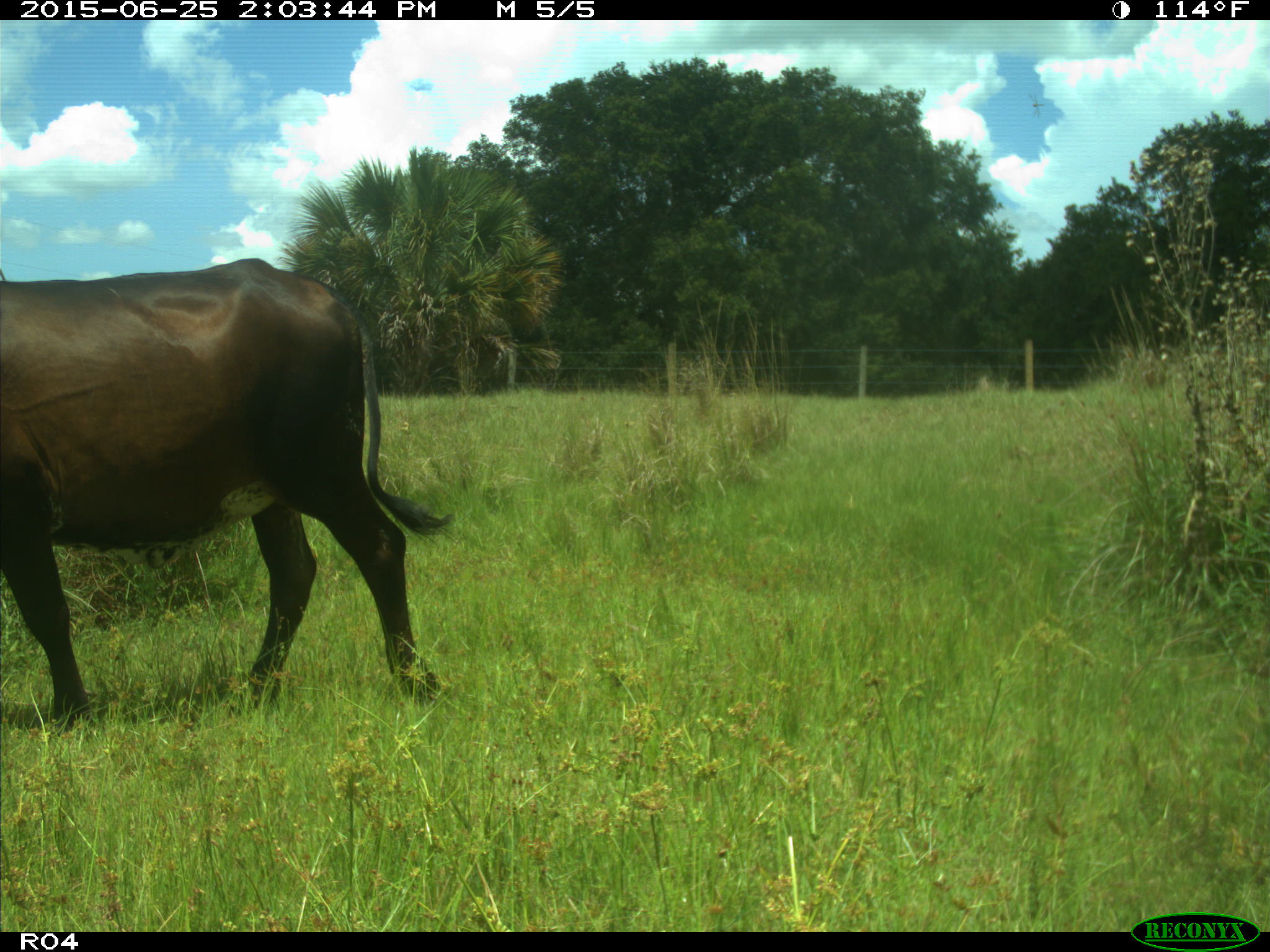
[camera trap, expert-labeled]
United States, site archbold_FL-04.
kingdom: Animalia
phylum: Chordata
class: Mammalia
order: Artiodactyla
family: Bovidae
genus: Bos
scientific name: Bos taurus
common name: domestic cow